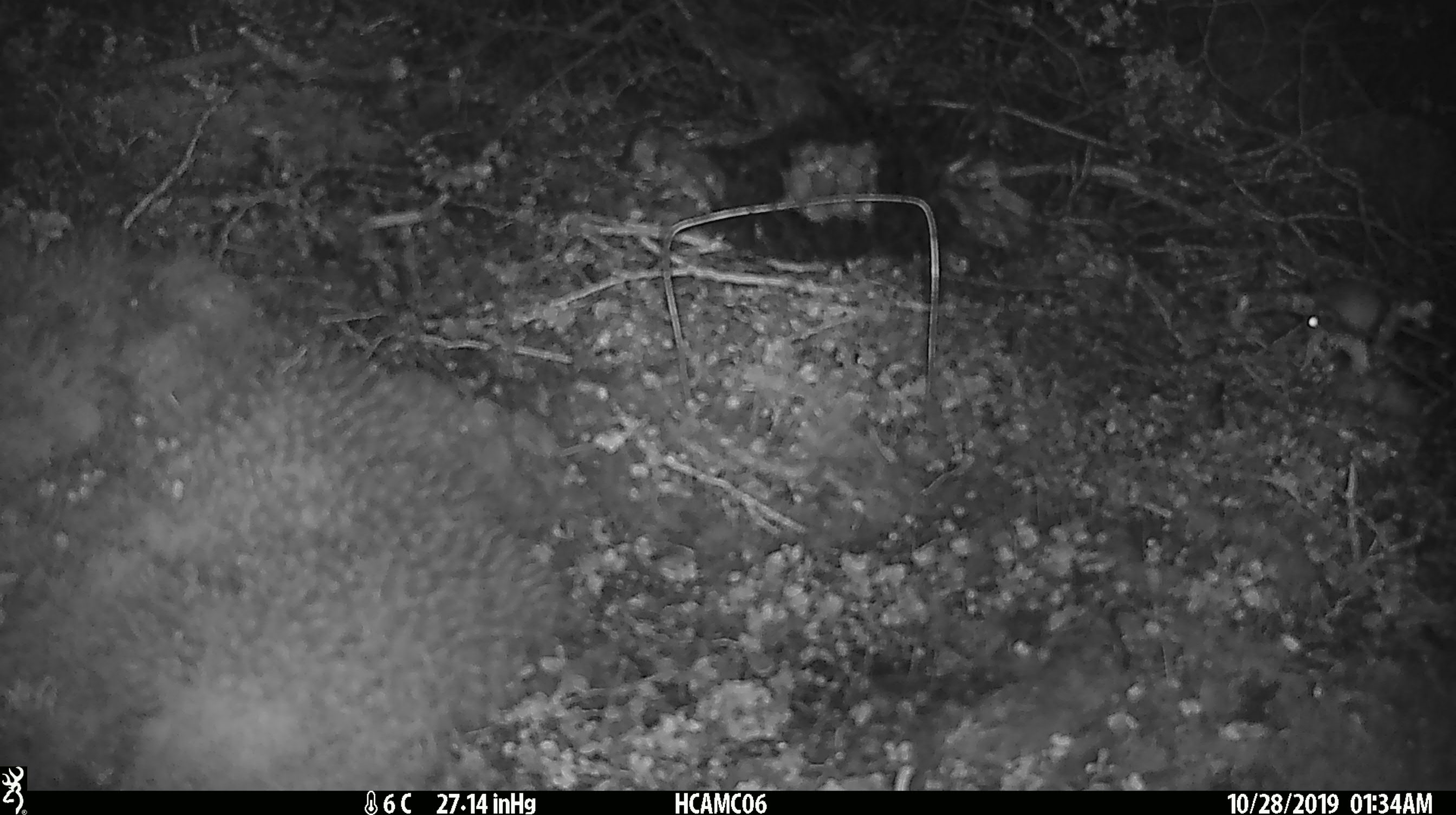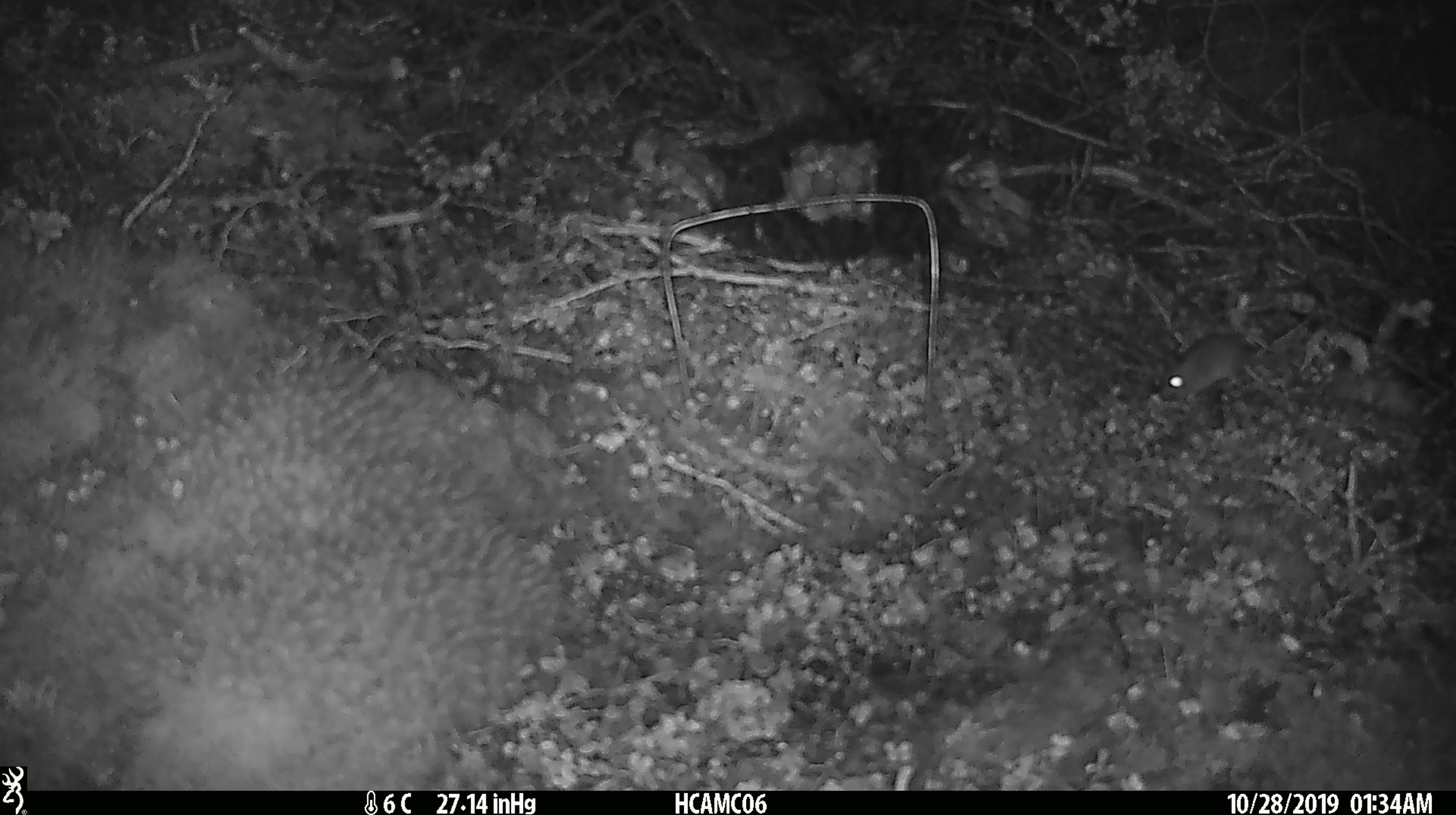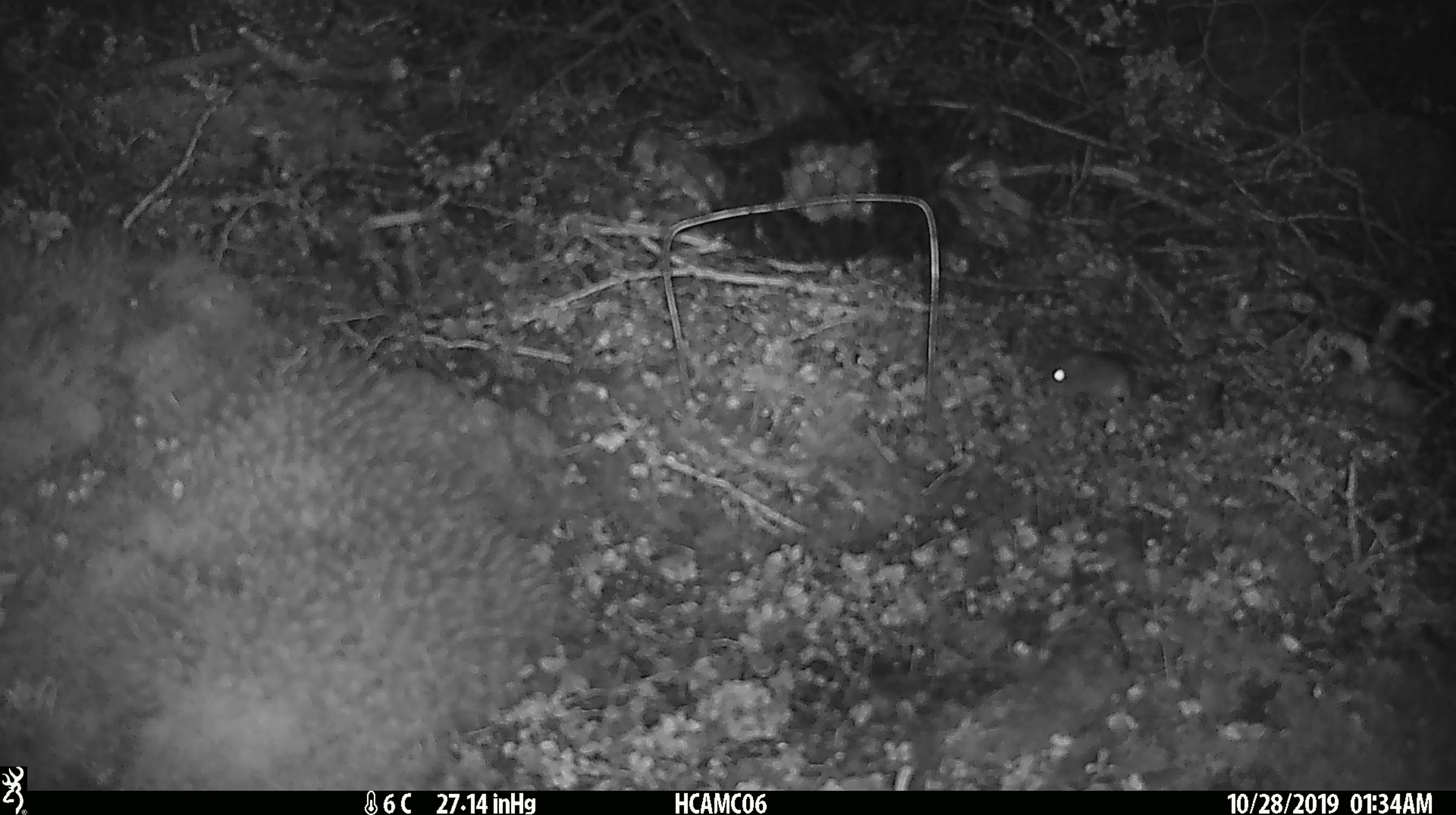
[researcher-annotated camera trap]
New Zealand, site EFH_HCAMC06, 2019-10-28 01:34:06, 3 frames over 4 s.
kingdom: Animalia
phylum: Chordata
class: Mammalia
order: Rodentia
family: Muridae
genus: Mus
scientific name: Mus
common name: mouse